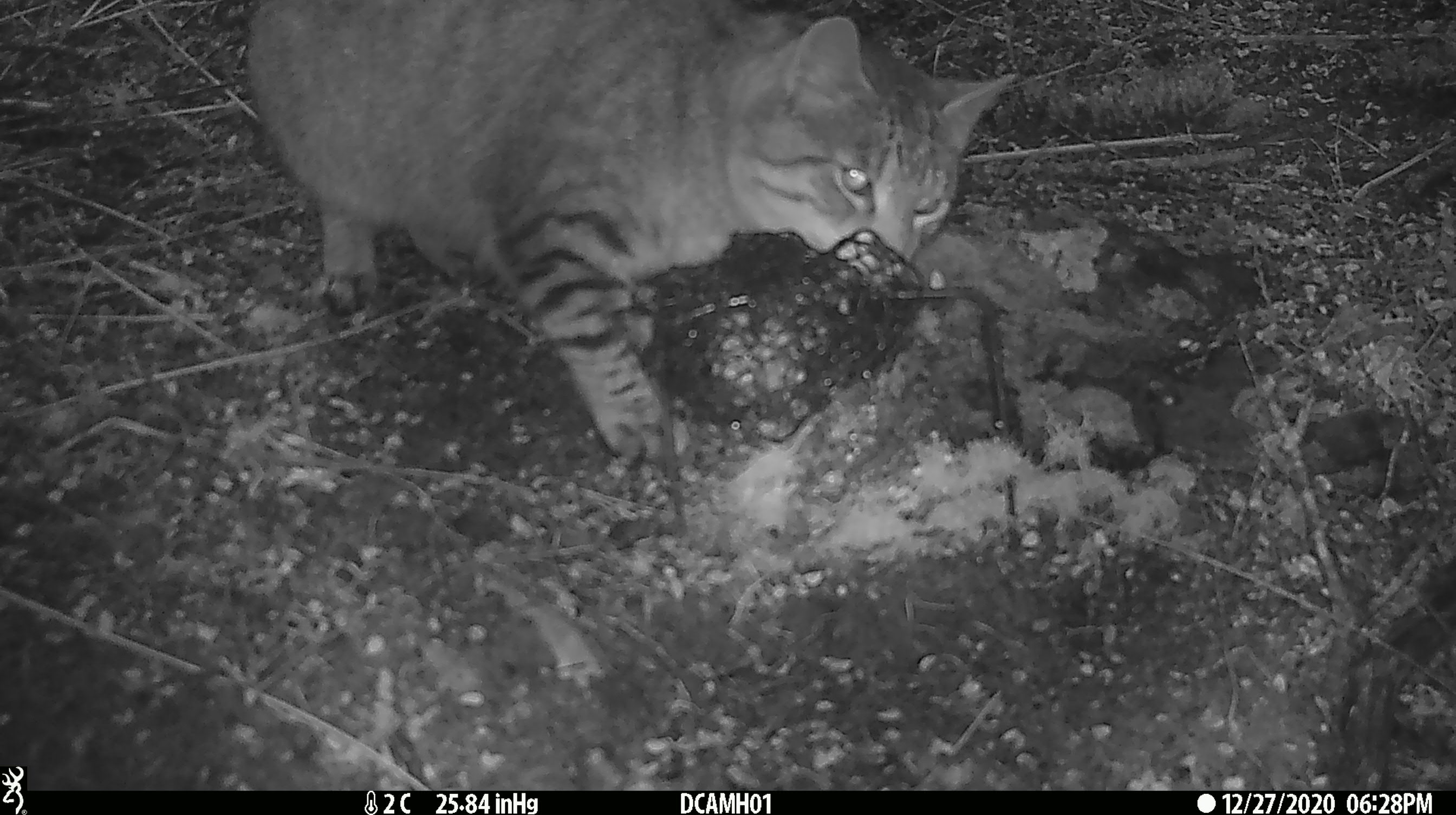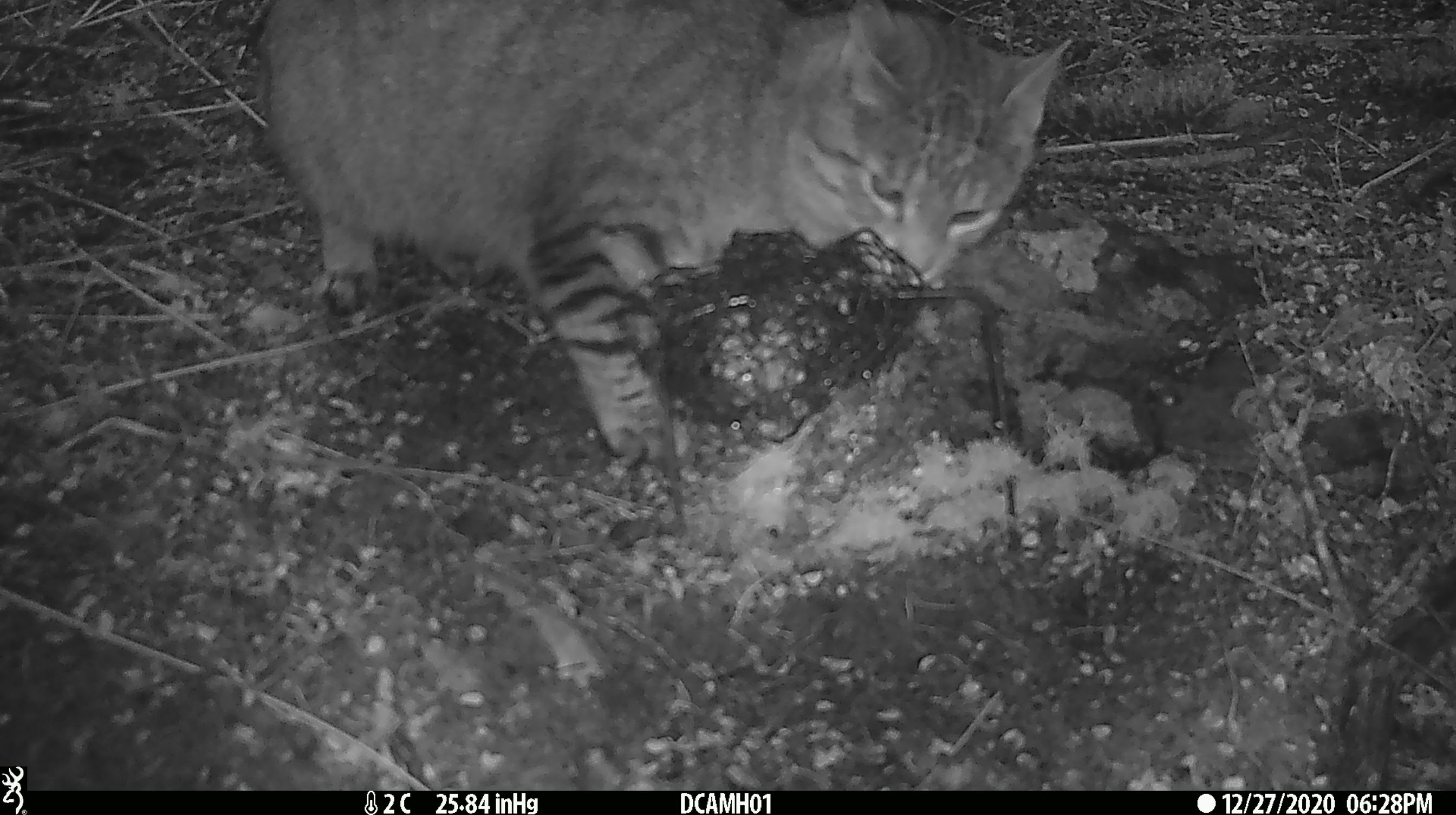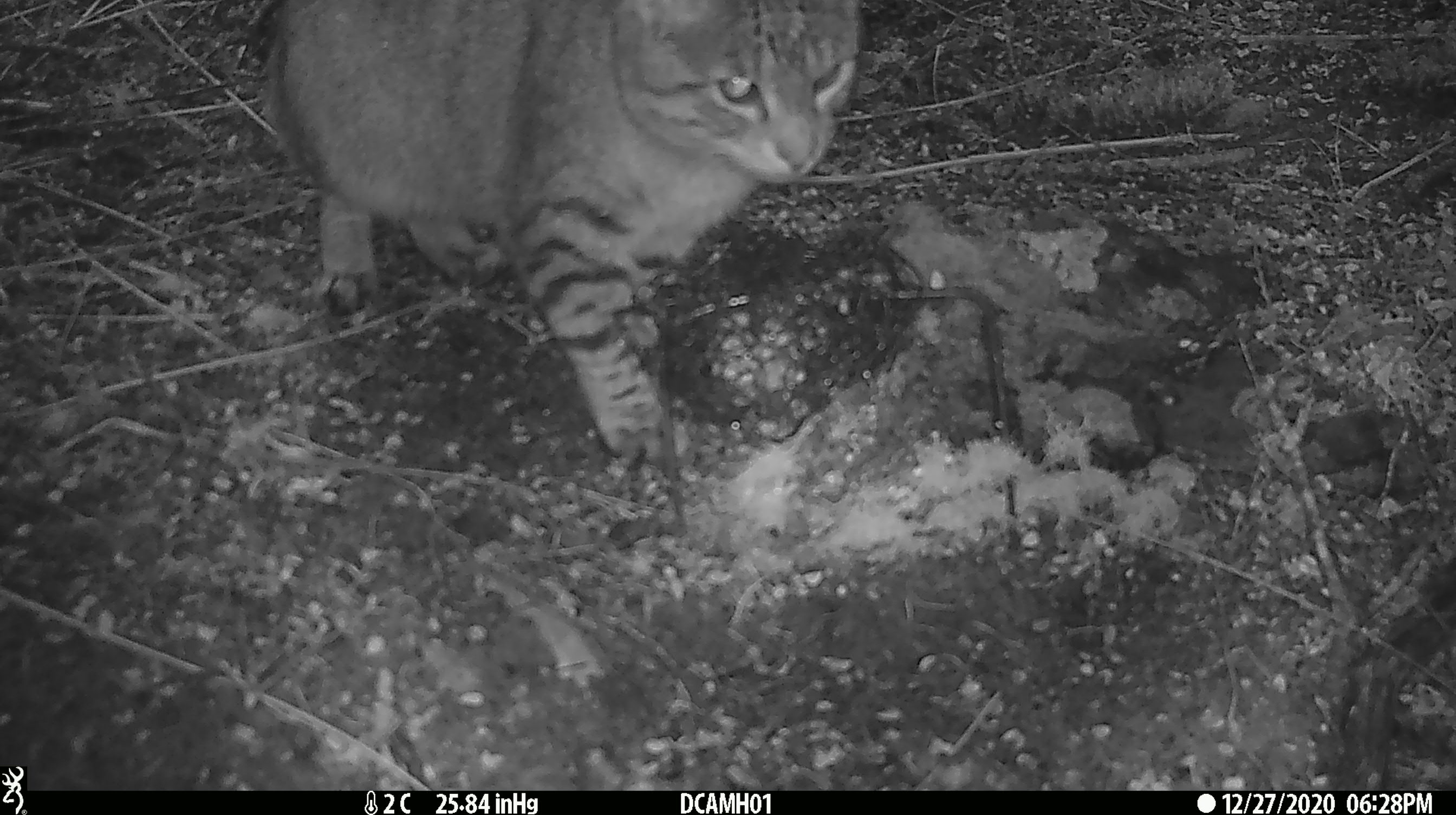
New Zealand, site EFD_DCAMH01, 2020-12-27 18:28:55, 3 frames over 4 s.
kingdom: Animalia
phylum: Chordata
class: Mammalia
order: Carnivora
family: Felidae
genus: Felis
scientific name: Felis catus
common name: domestic cat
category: cat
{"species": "cat (domestic cat) (Felis catus)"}